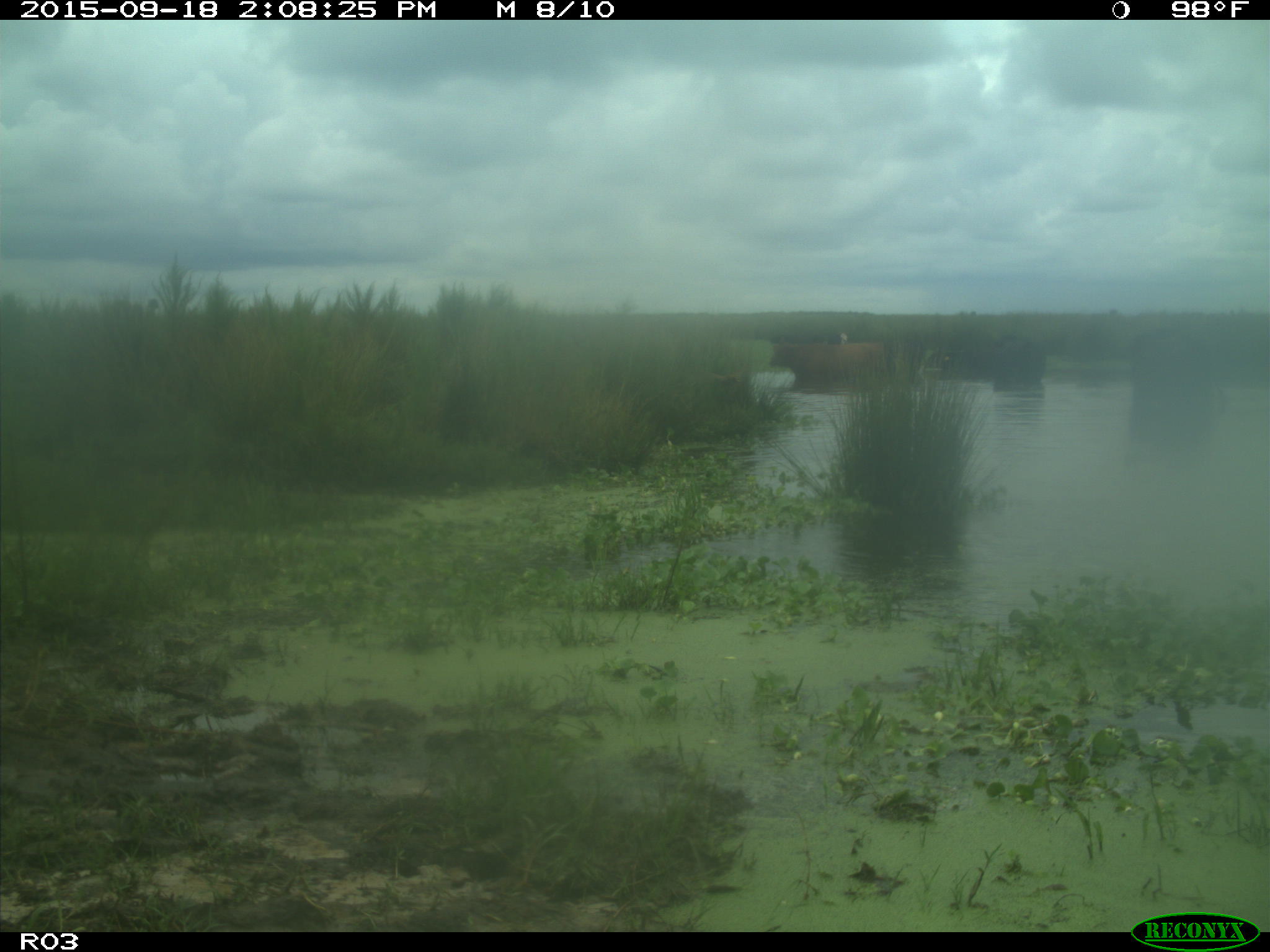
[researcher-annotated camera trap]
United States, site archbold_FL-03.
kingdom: Animalia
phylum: Chordata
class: Mammalia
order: Artiodactyla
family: Bovidae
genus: Bos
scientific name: Bos taurus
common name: domestic cow